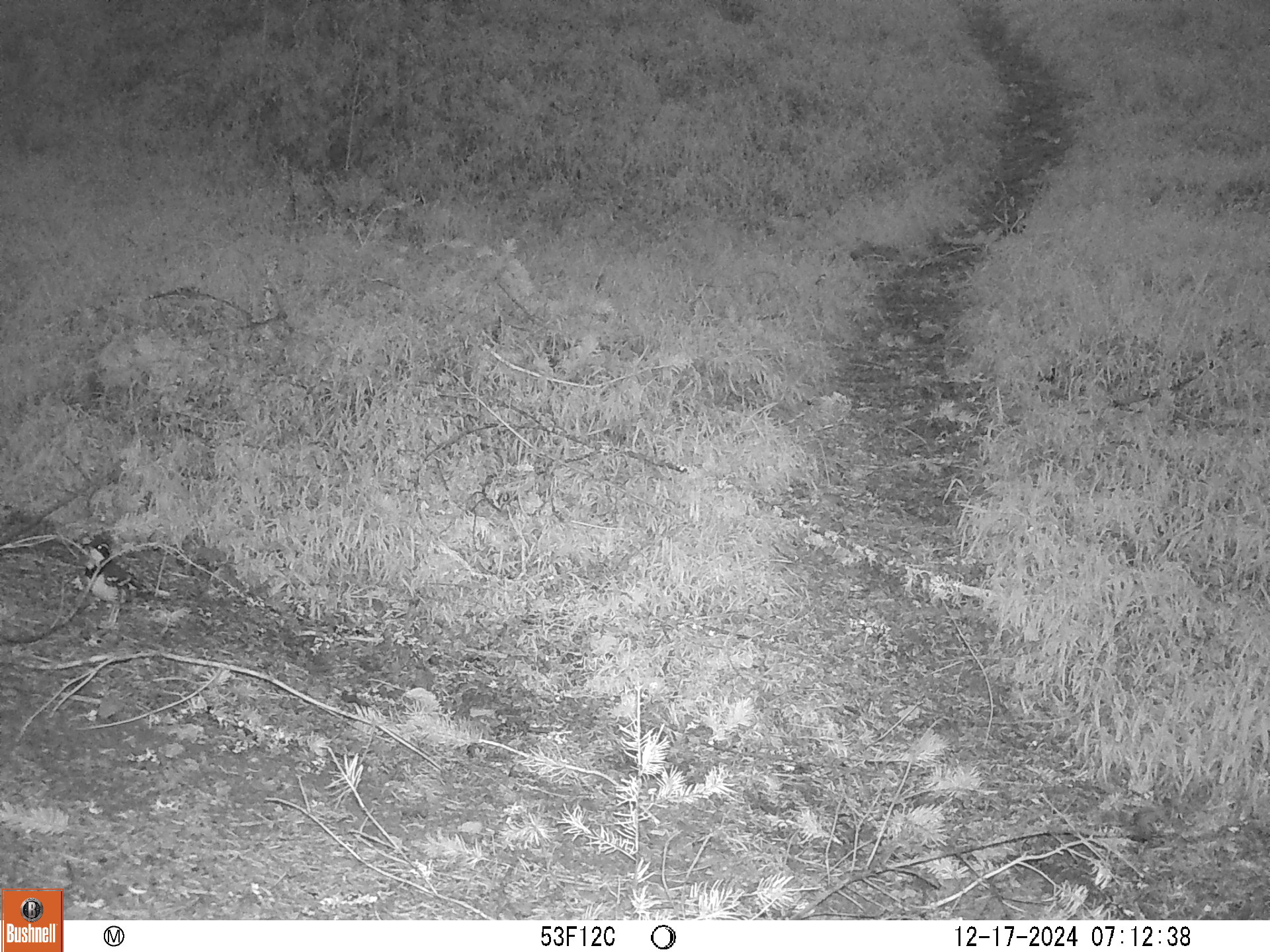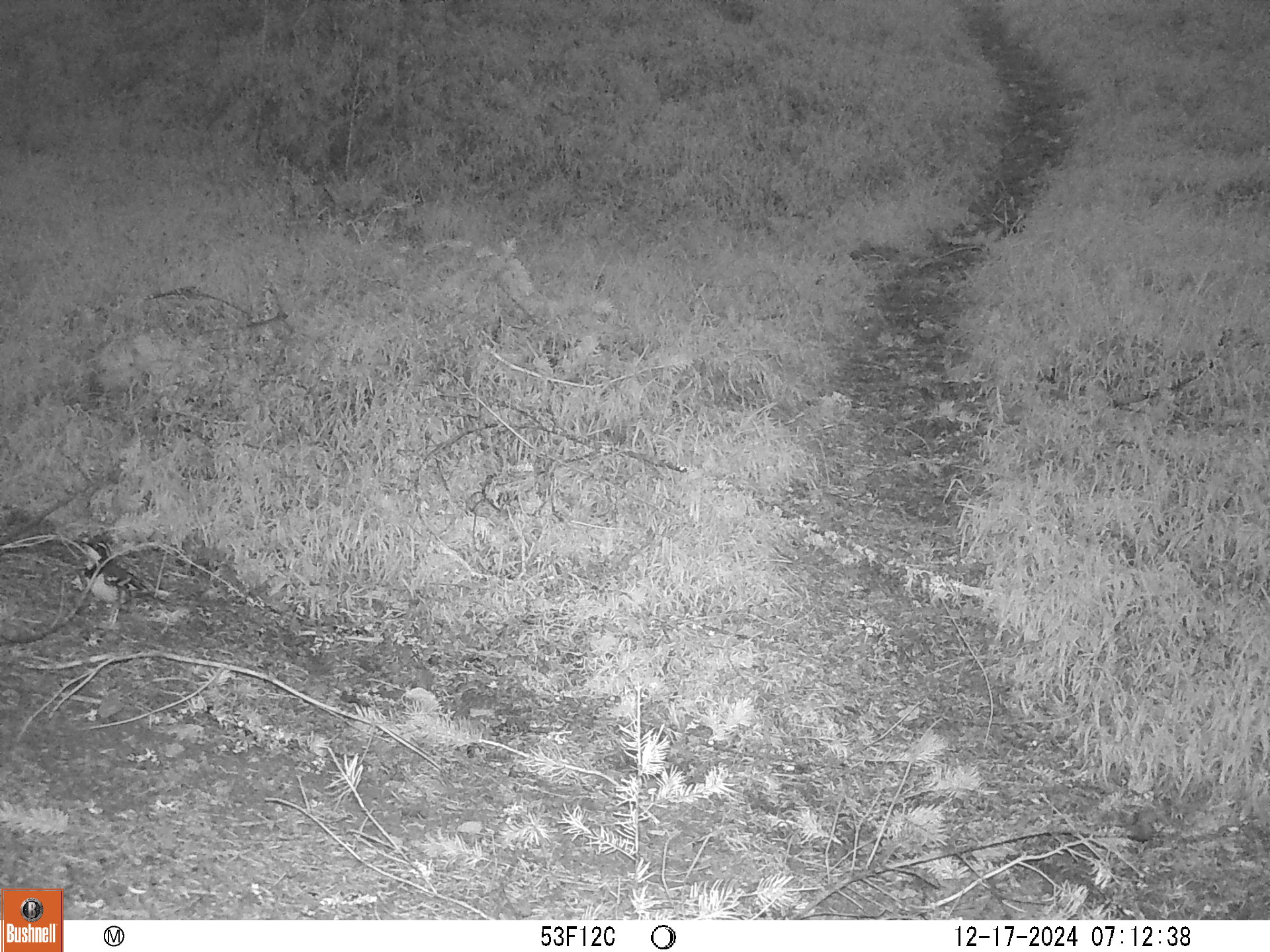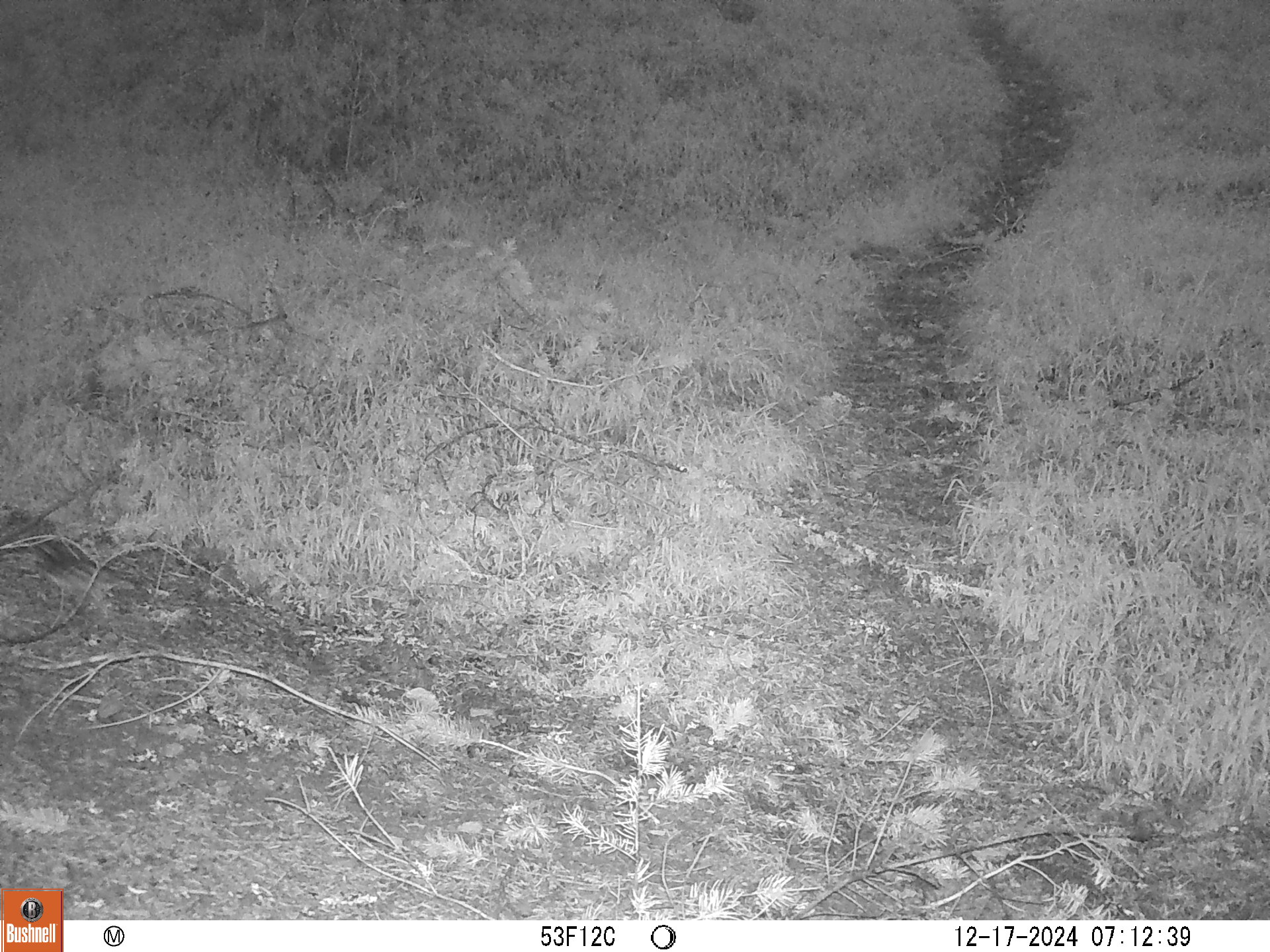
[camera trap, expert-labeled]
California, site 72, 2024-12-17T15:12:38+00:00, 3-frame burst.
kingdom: Animalia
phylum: Chordata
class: Aves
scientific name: Aves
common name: bird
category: unknown bird